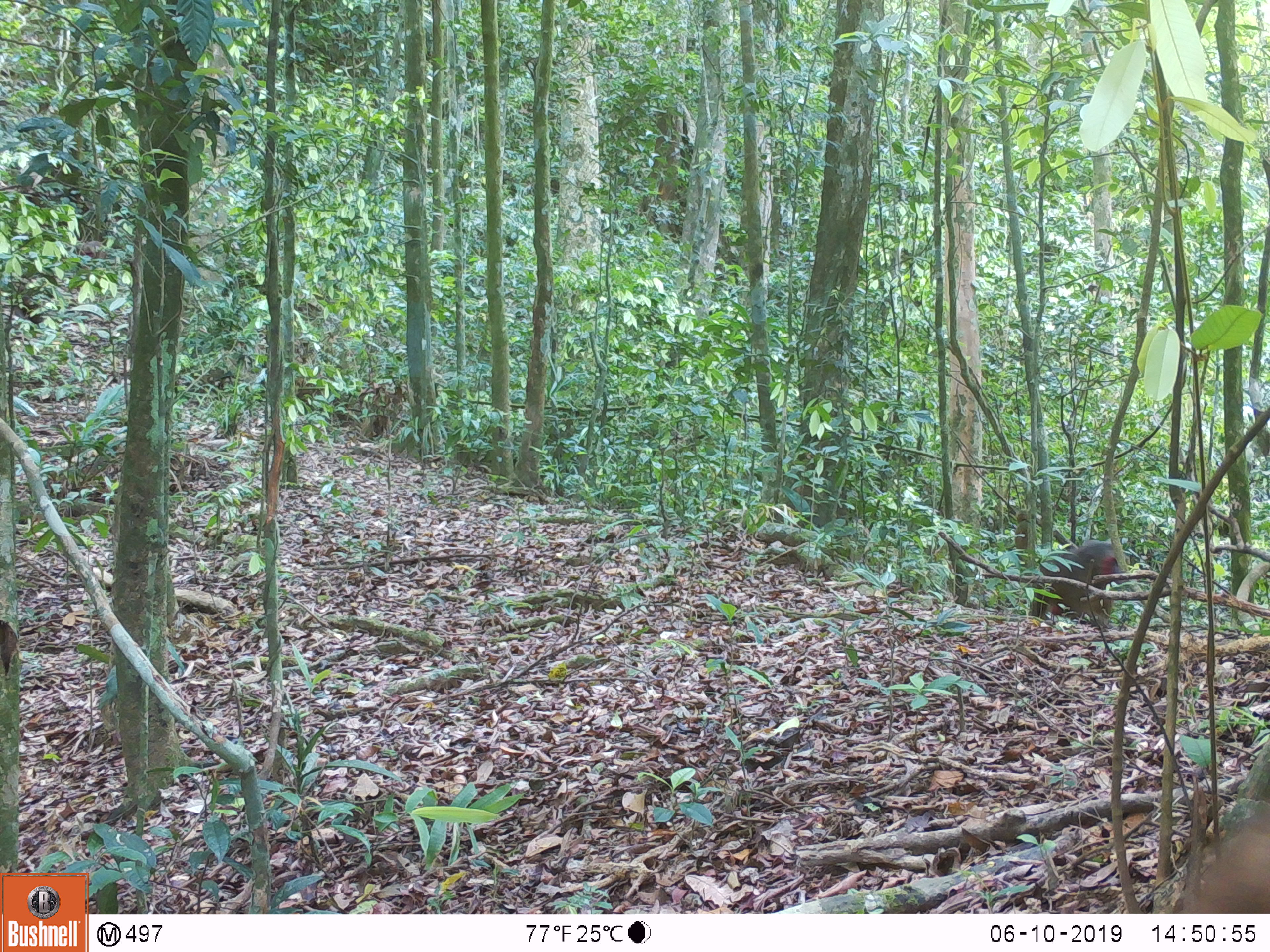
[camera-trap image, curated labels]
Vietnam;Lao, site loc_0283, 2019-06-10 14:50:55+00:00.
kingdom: Animalia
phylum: Chordata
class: Mammalia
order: Primates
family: Cercopithecidae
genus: Macaca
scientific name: Macaca arctoides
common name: stump-tailed macaque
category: stump tailed macaque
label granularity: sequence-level